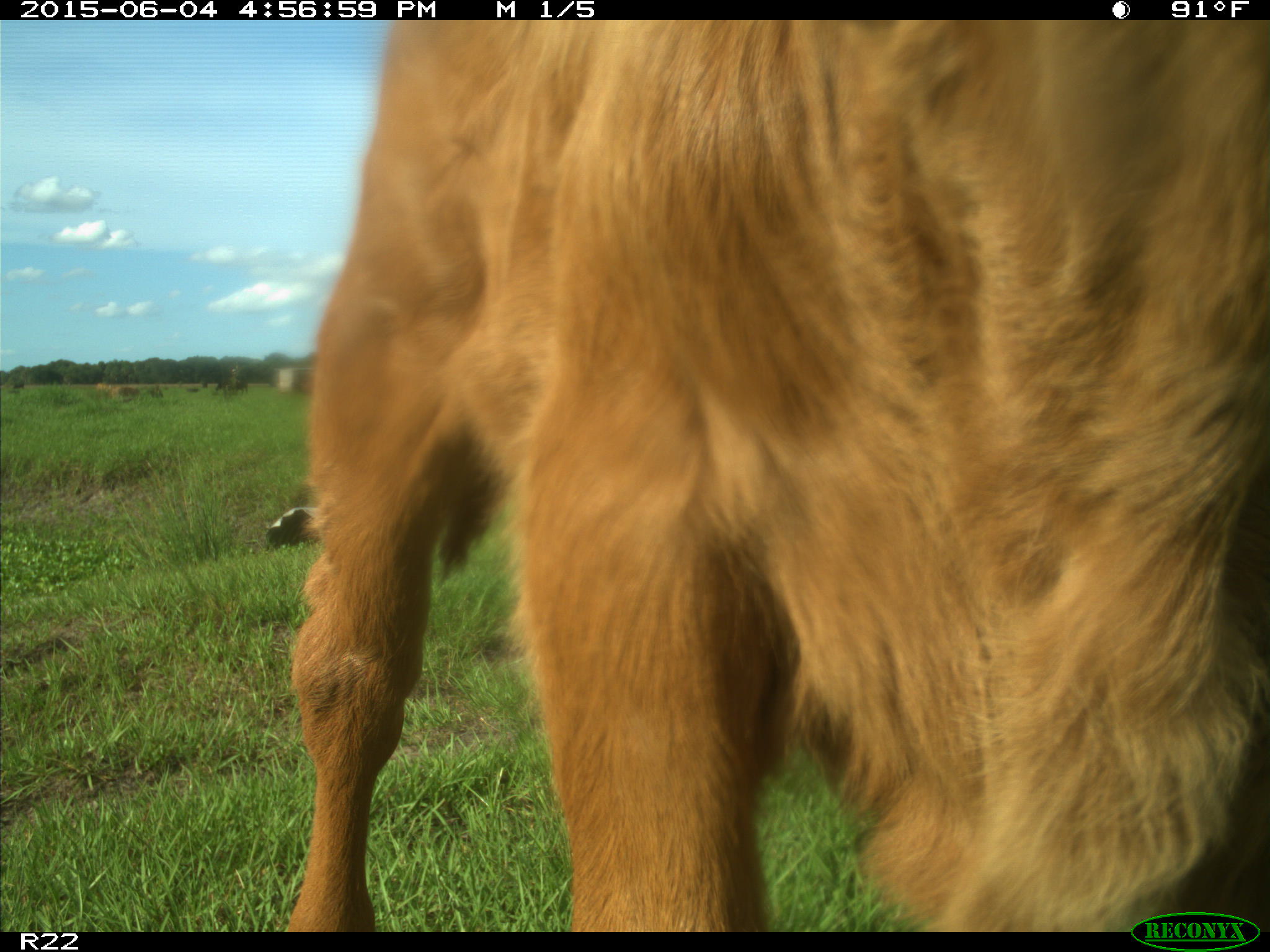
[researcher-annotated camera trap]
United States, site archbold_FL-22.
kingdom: Animalia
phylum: Chordata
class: Mammalia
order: Artiodactyla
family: Bovidae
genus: Bos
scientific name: Bos taurus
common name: domestic cow